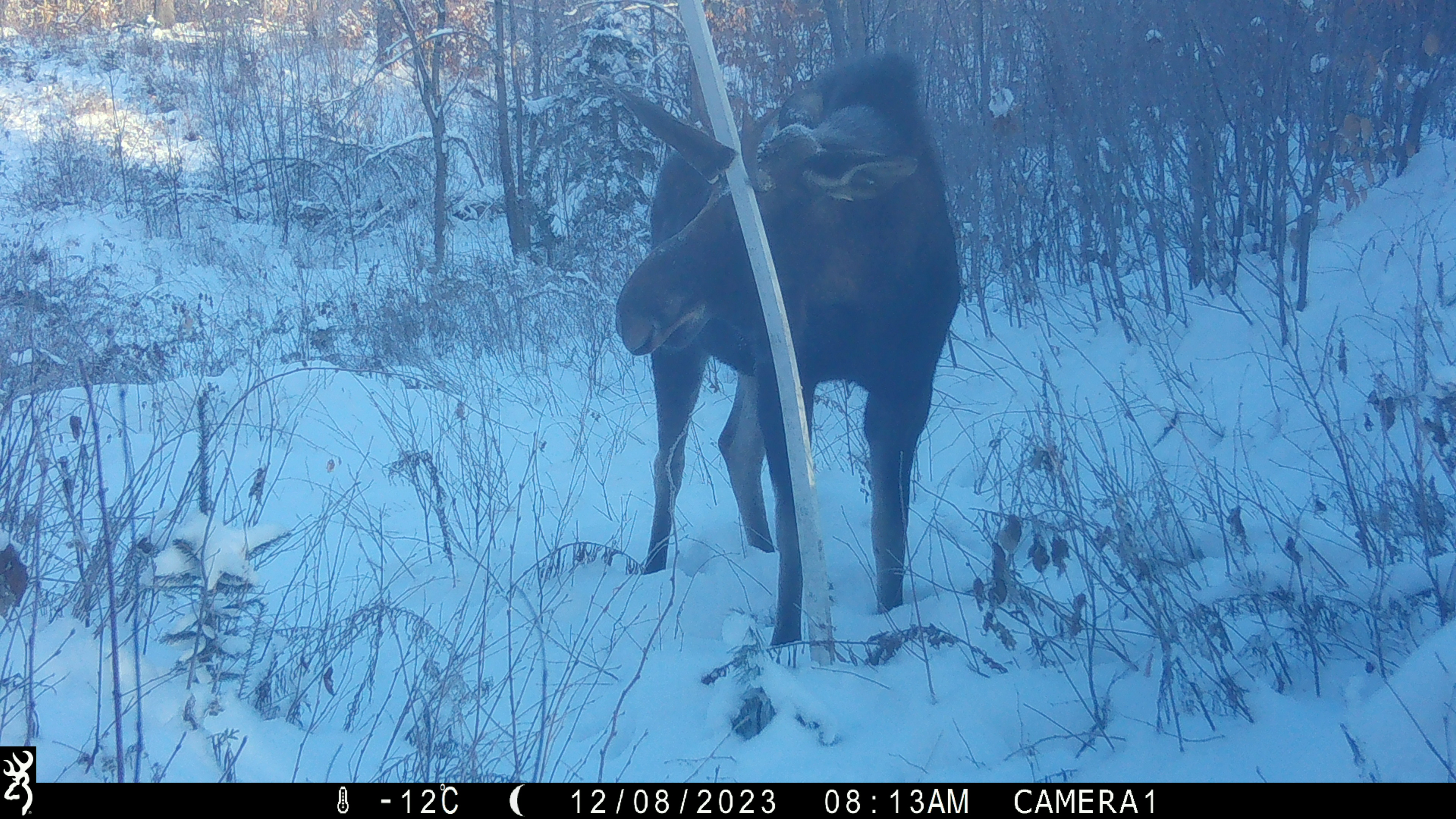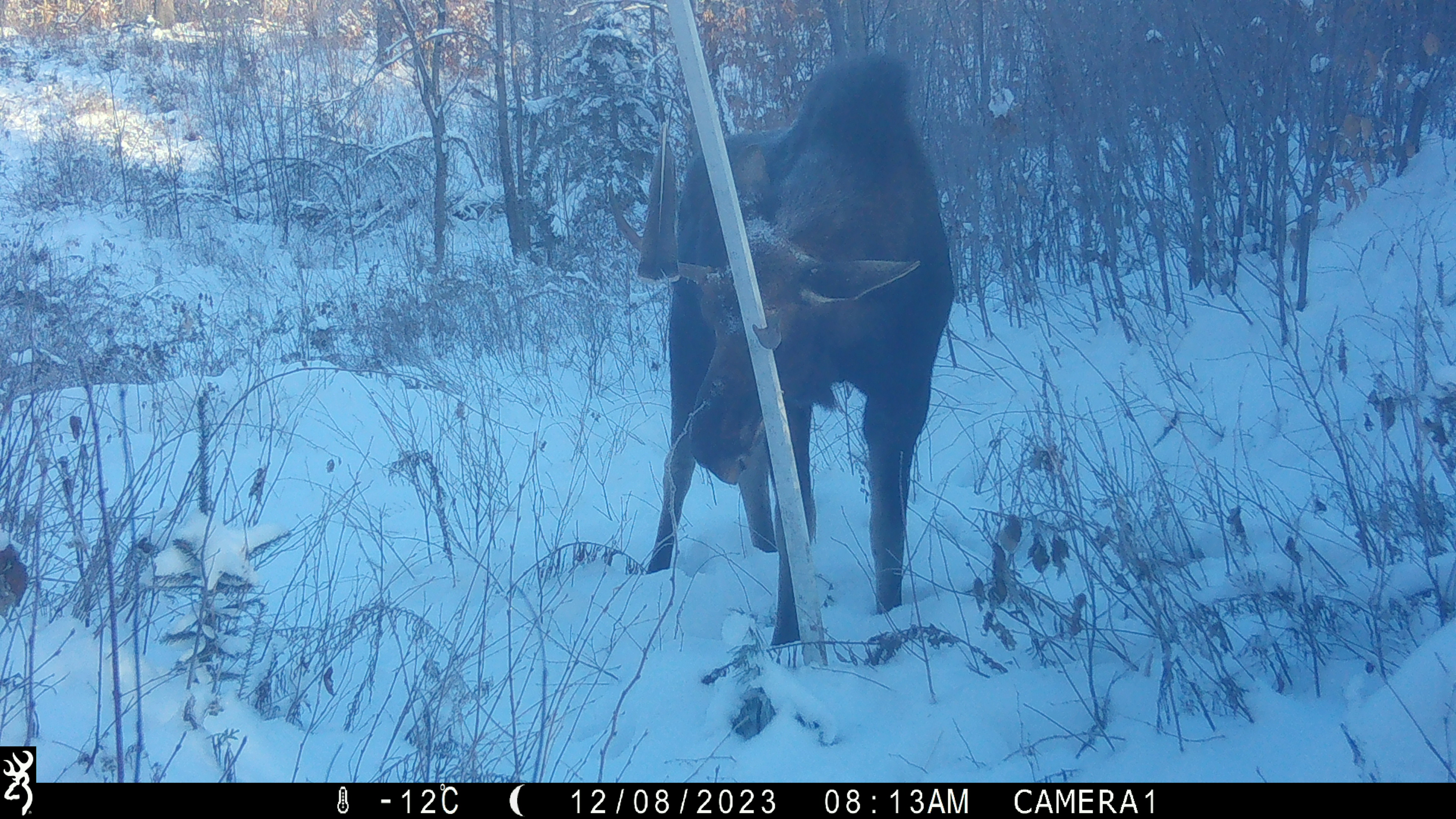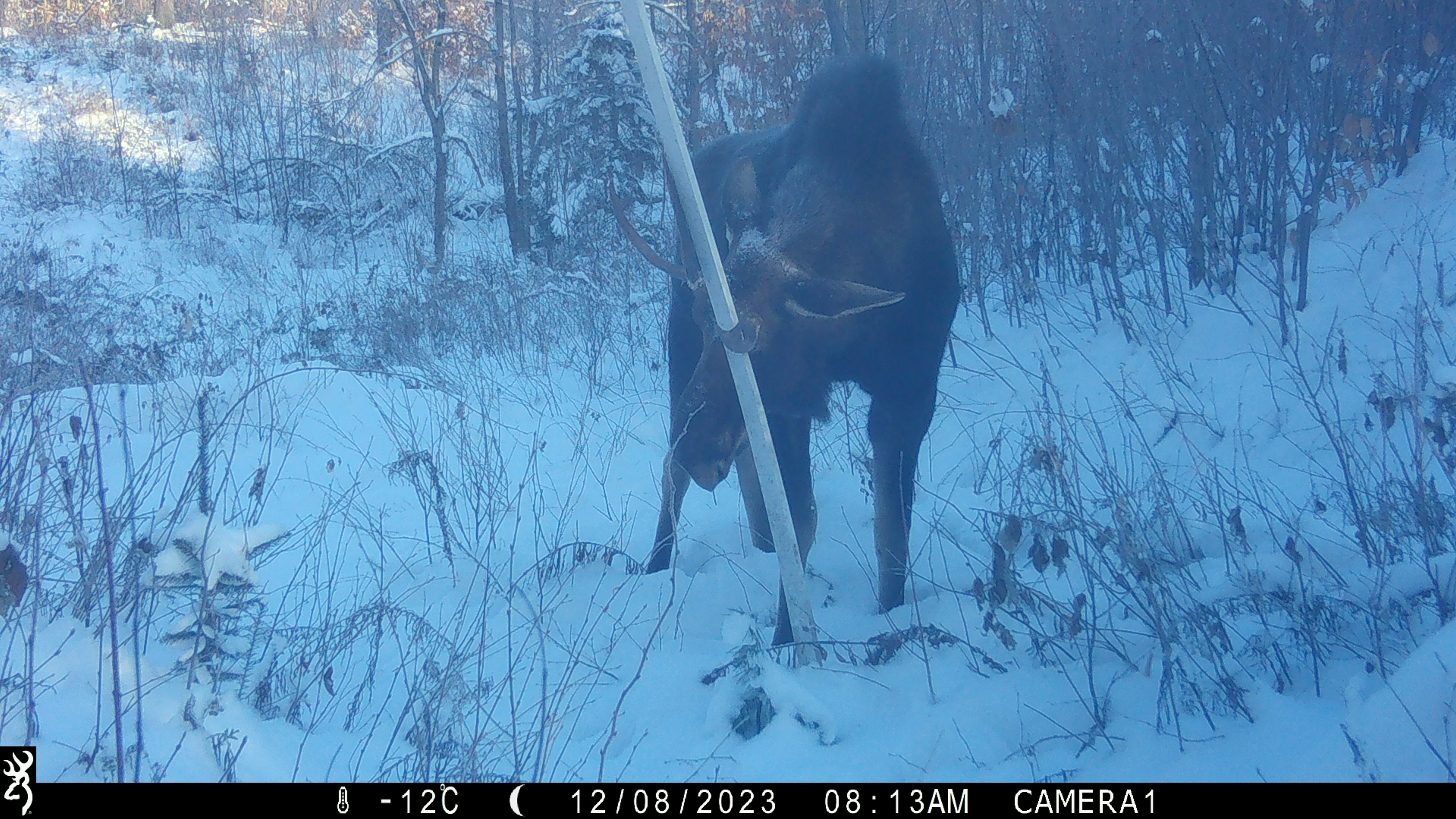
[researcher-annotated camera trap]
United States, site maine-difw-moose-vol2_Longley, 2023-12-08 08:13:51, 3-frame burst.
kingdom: Animalia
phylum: Chordata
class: Mammalia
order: Artiodactyla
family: Cervidae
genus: Alces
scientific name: Alces alces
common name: moose